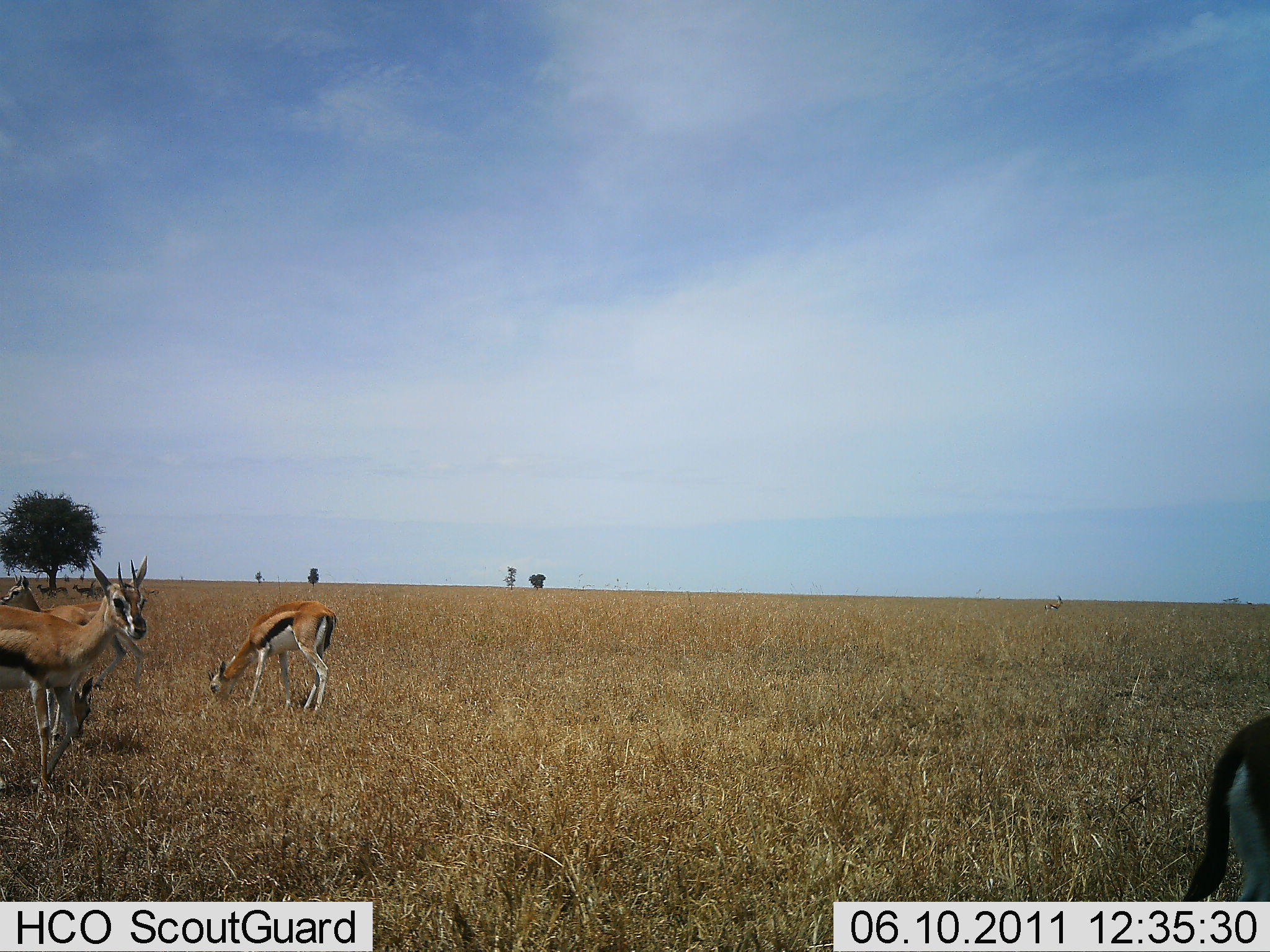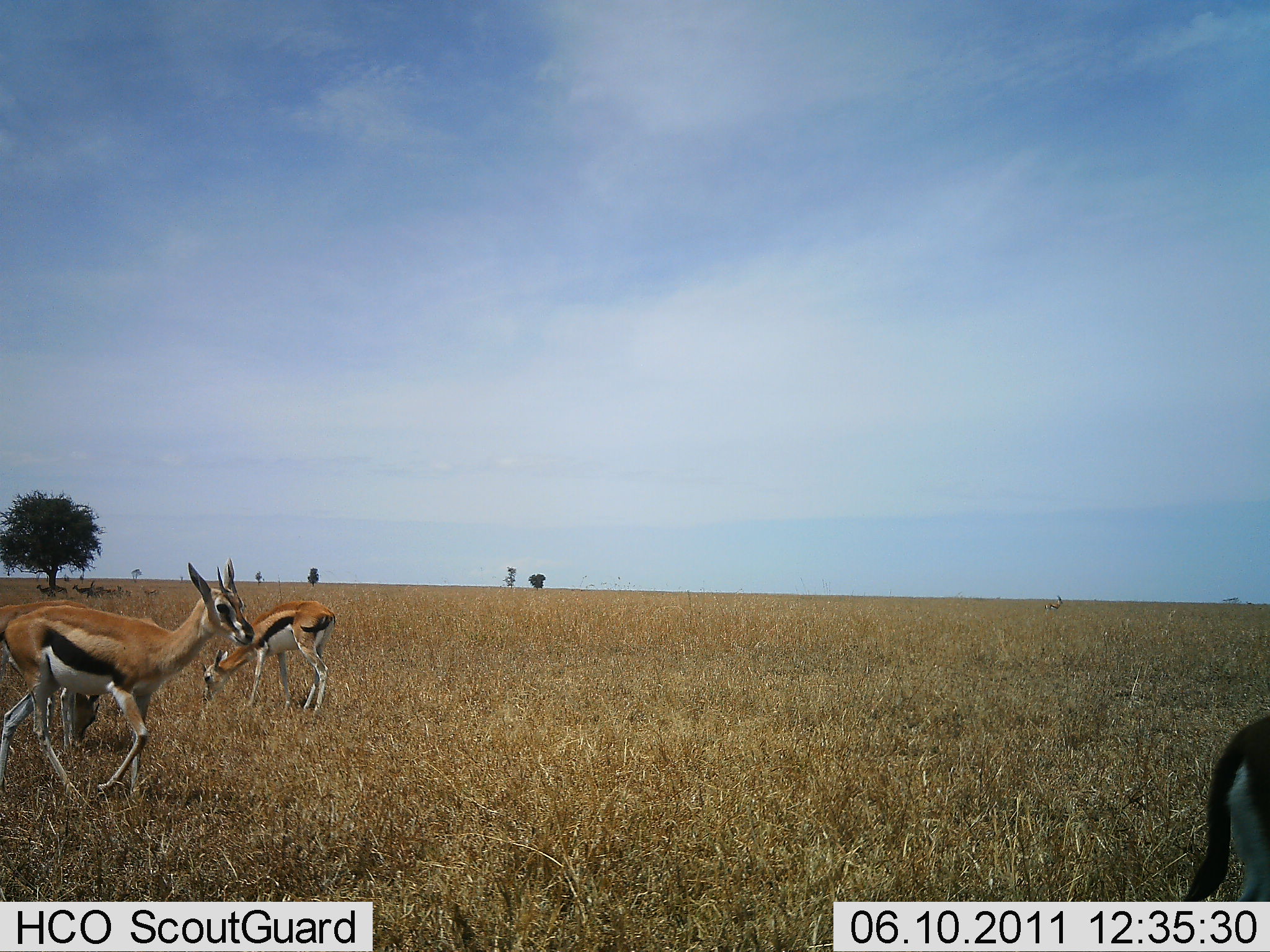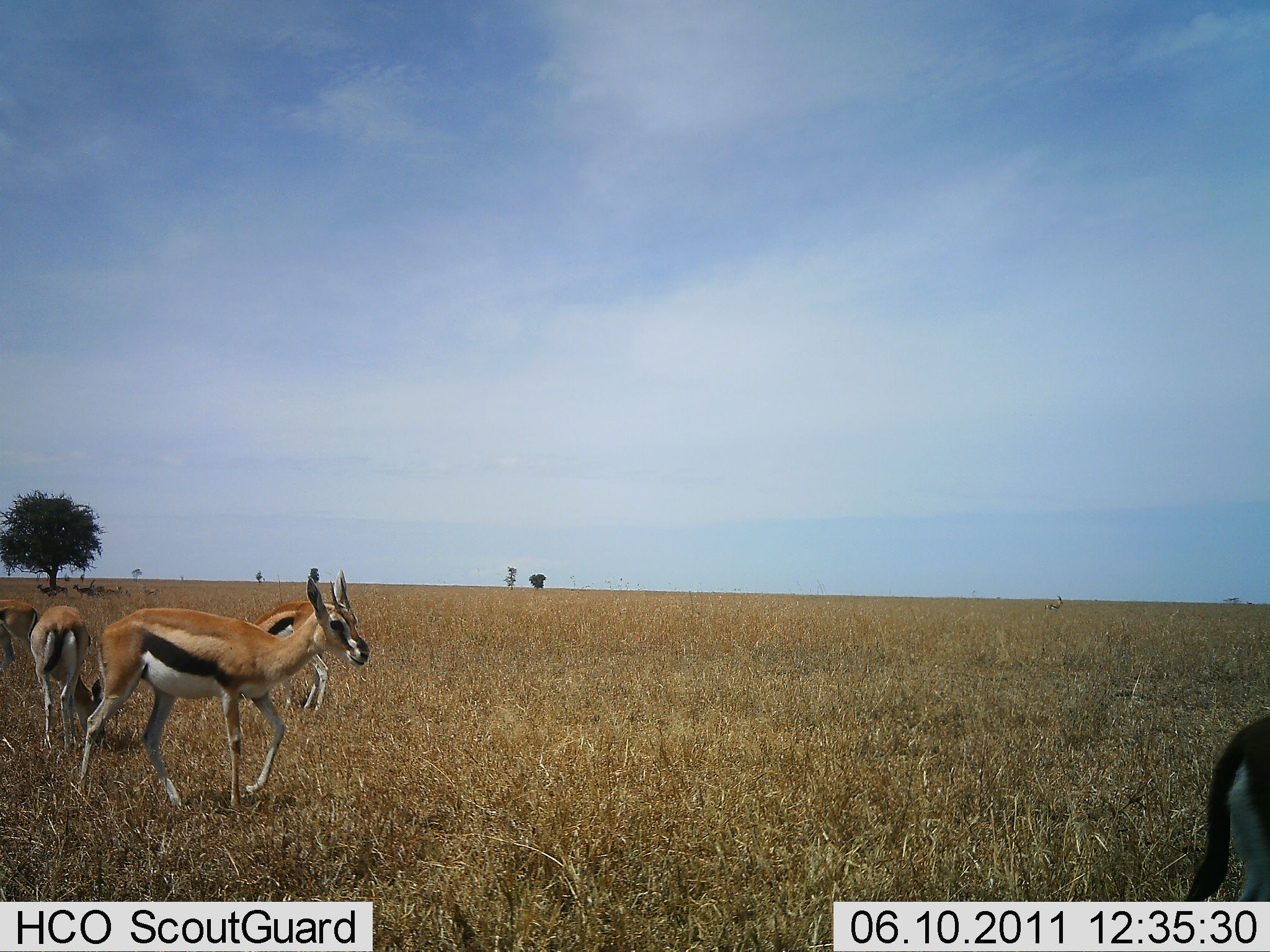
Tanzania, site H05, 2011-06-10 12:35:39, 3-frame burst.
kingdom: Animalia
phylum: Chordata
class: Mammalia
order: Artiodactyla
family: Bovidae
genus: Eudorcas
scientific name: Eudorcas thomsonii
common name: thomson's gazelle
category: gazellethomsons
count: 5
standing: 70%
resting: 0%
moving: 90%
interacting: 0%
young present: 0%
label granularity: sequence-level